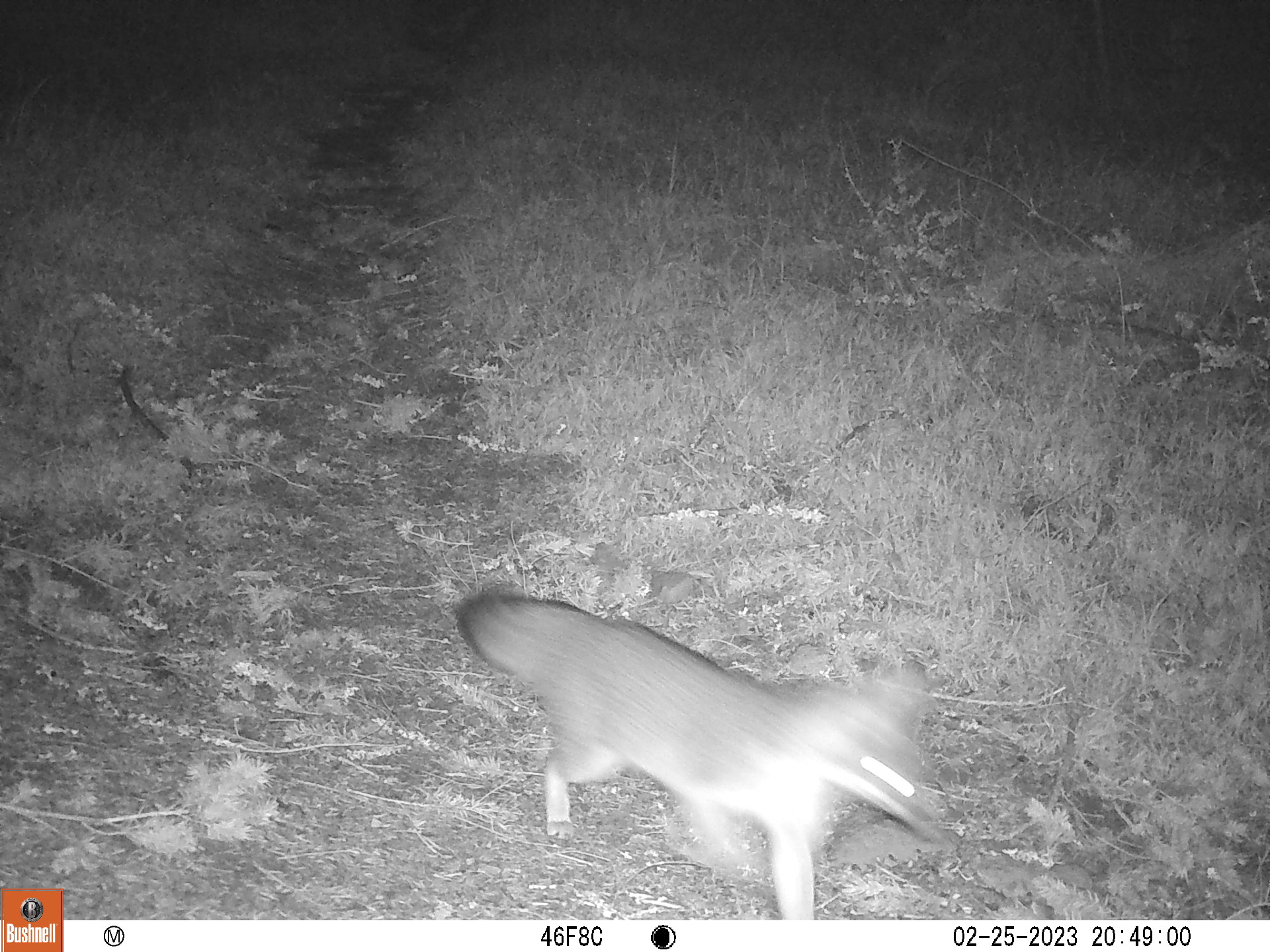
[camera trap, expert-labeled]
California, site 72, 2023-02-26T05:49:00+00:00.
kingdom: Animalia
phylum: Chordata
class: Mammalia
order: Carnivora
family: Canidae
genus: Urocyon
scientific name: Urocyon cinereoargenteus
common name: gray fox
Gray fox (Urocyon cinereoargenteus).